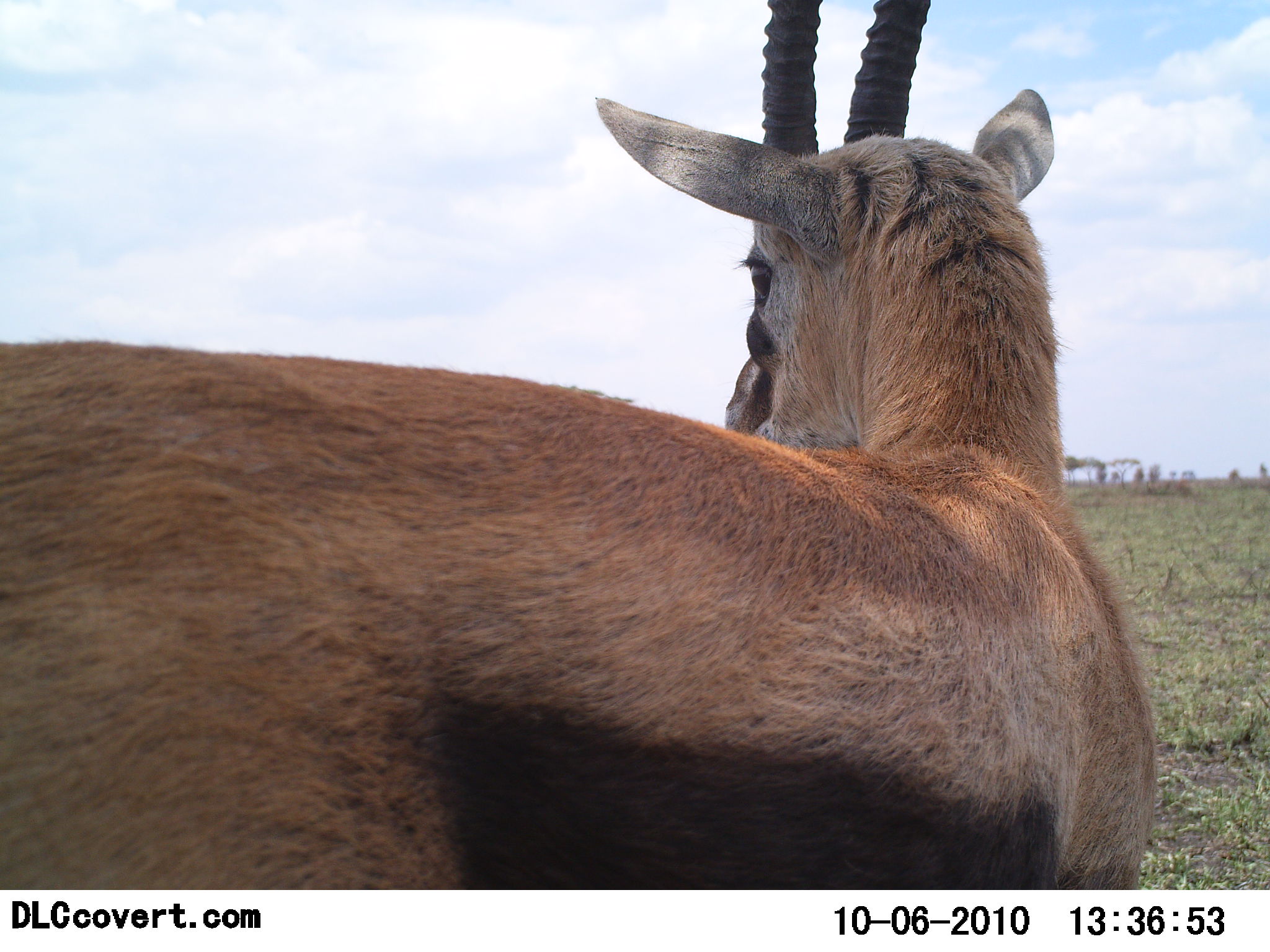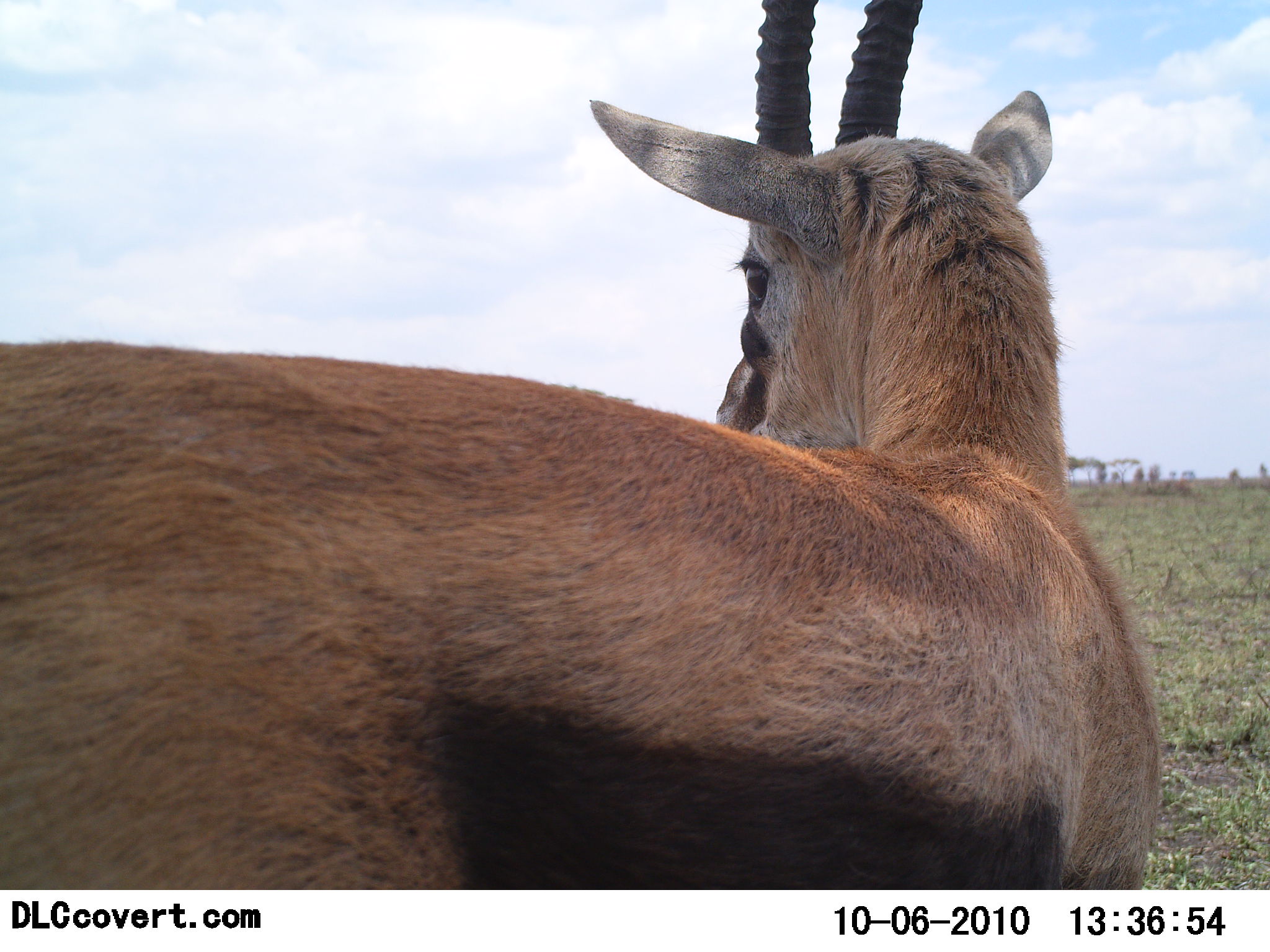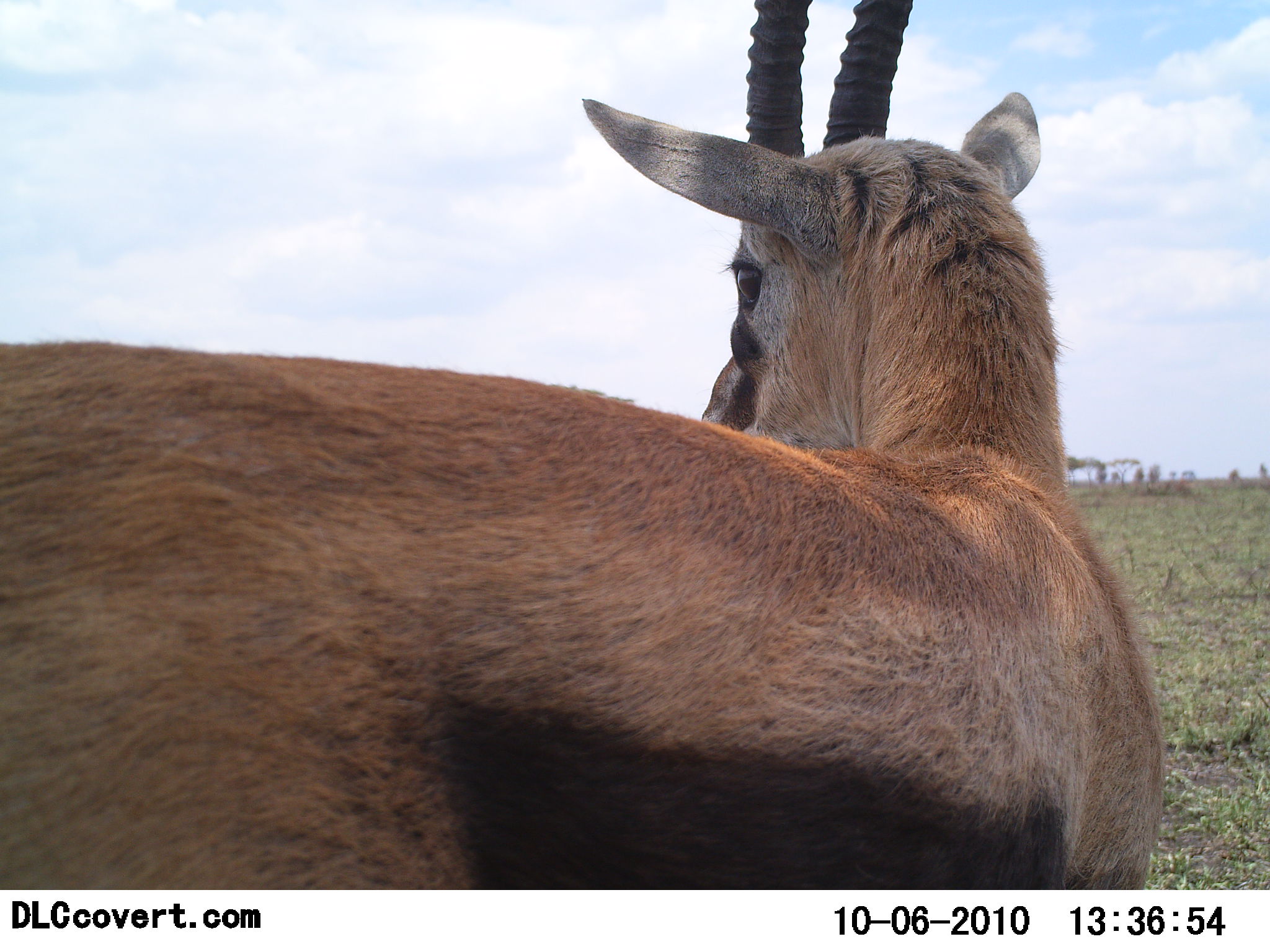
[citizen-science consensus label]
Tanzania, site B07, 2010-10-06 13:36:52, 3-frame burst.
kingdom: Animalia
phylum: Chordata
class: Mammalia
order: Artiodactyla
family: Bovidae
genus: Eudorcas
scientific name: Eudorcas thomsonii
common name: thomson's gazelle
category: gazellethomsons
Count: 1.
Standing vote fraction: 100%.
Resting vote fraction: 9%.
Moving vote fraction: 0%.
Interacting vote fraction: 0%.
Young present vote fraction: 0%.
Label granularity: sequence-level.